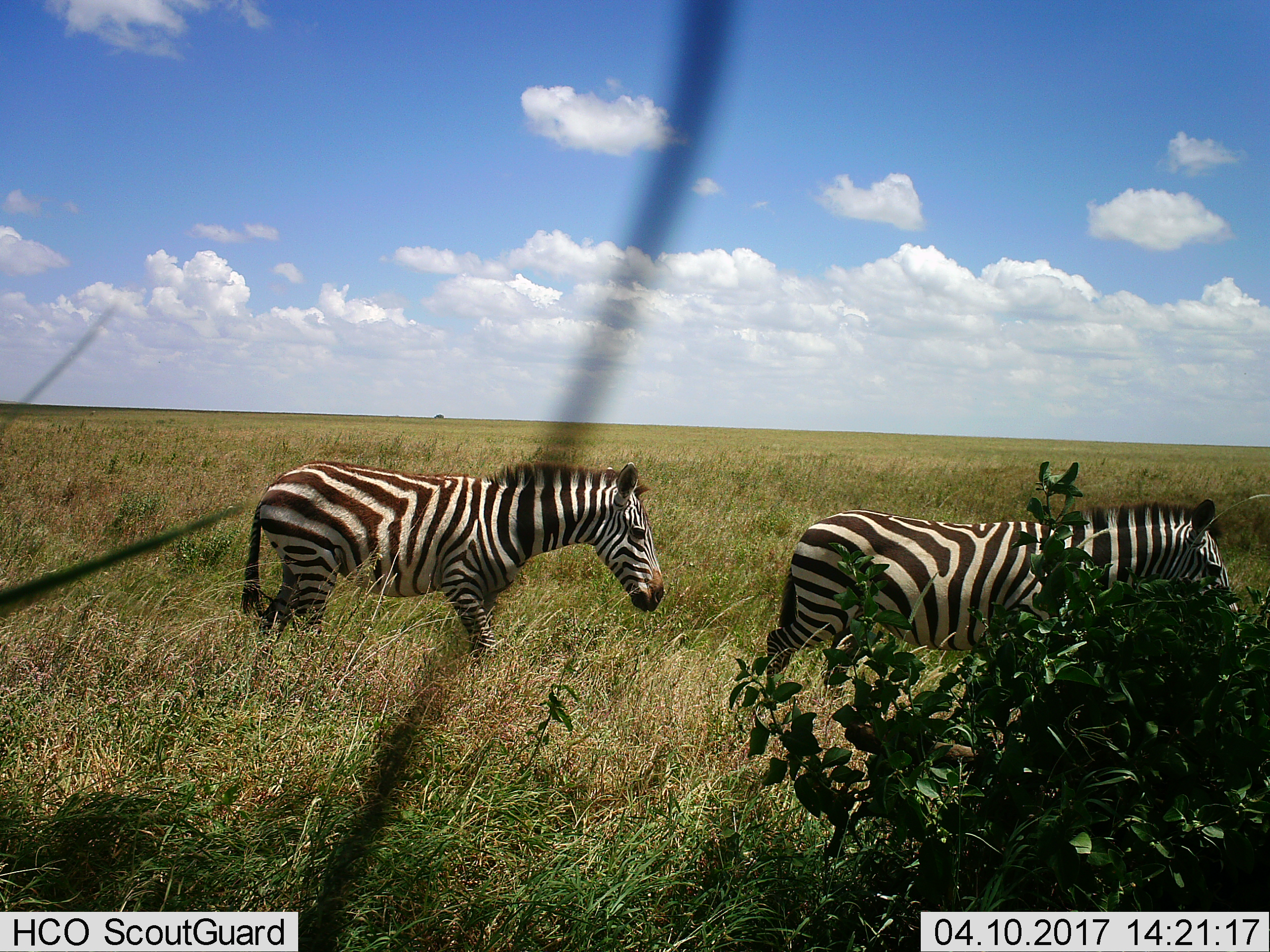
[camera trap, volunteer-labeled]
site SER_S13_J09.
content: unidentified animal